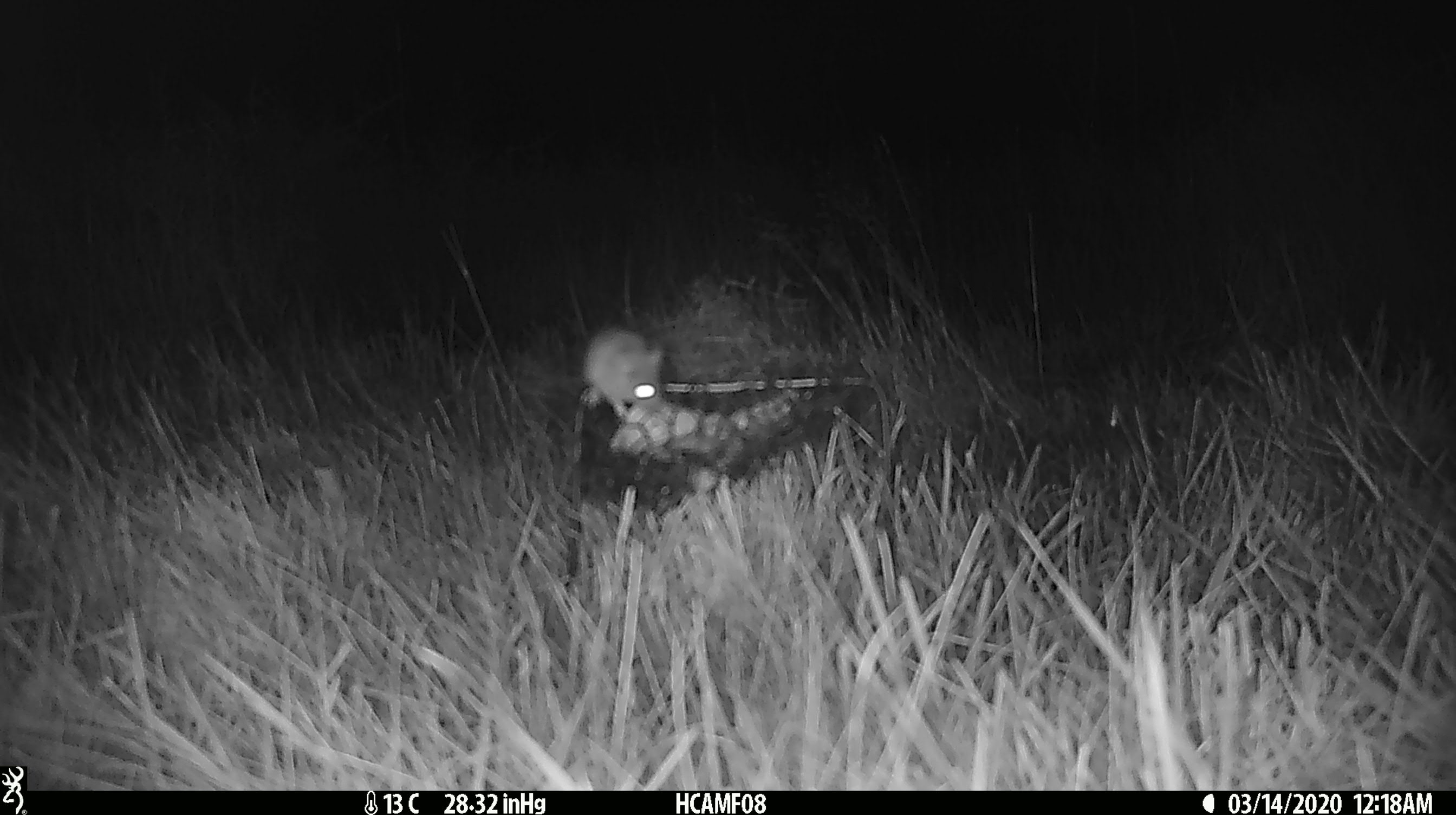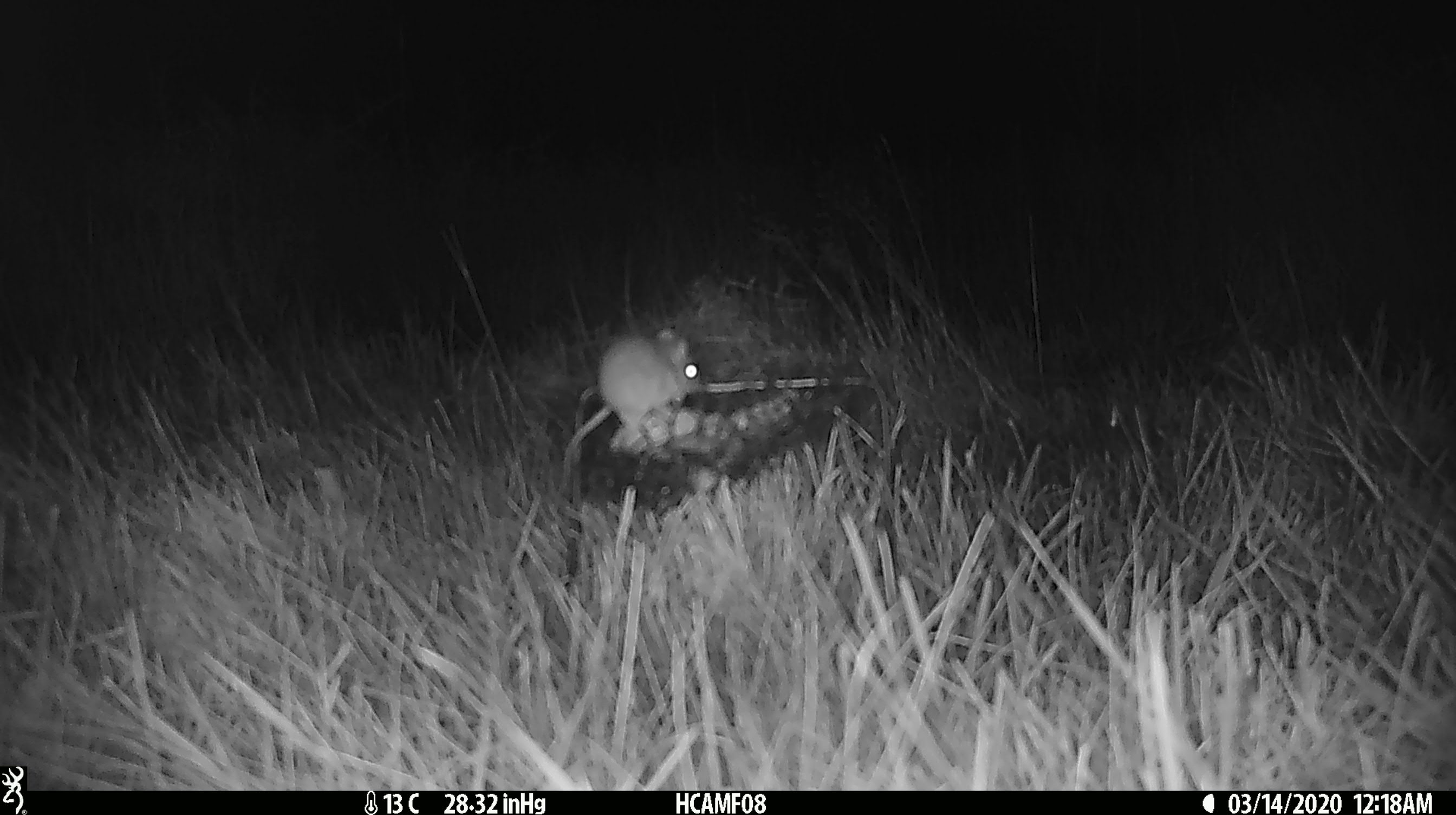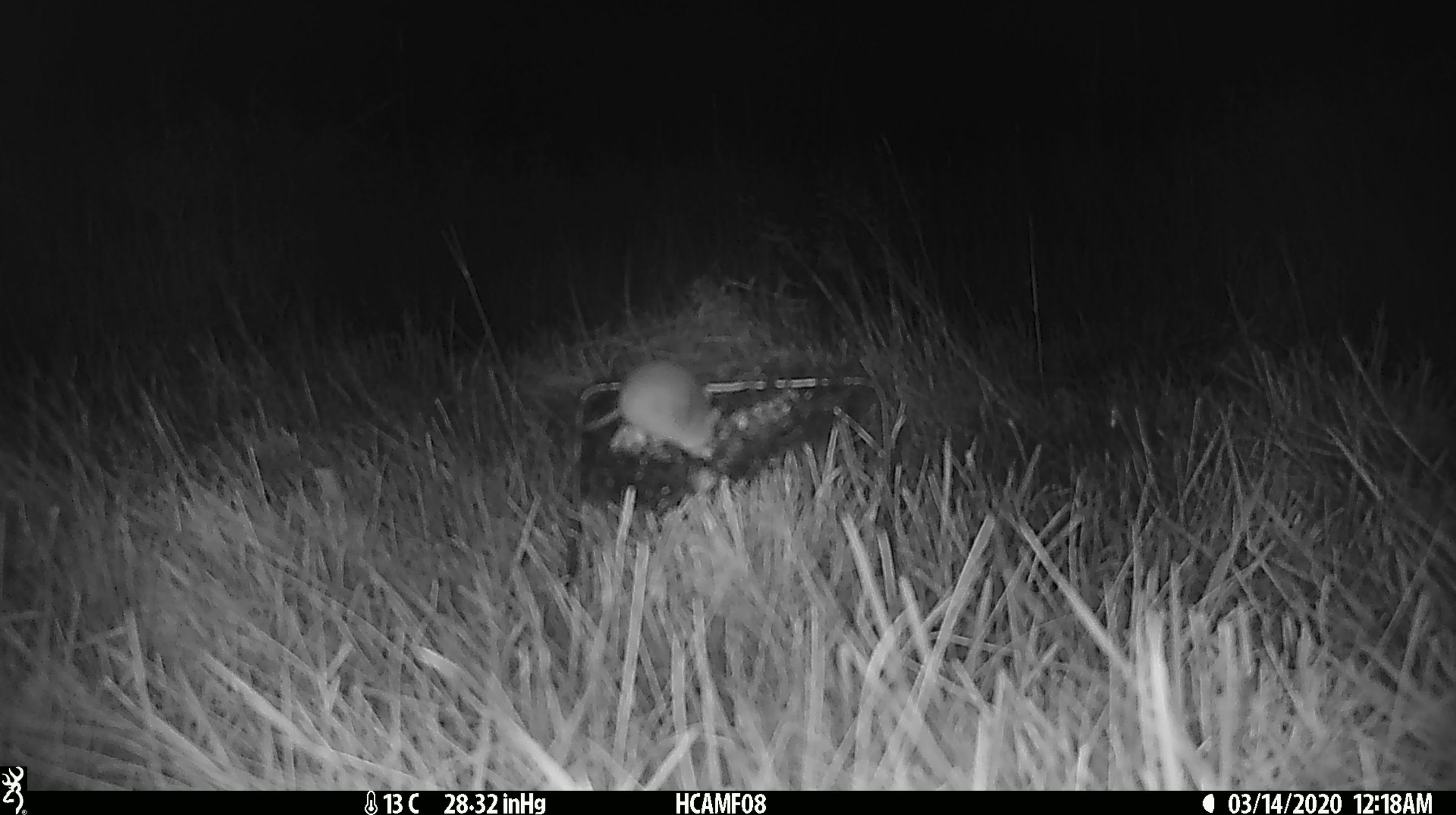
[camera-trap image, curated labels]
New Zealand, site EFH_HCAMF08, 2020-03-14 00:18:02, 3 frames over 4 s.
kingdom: Animalia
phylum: Chordata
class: Mammalia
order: Rodentia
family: Muridae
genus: Mus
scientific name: Mus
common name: mouse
Mouse (Mus).